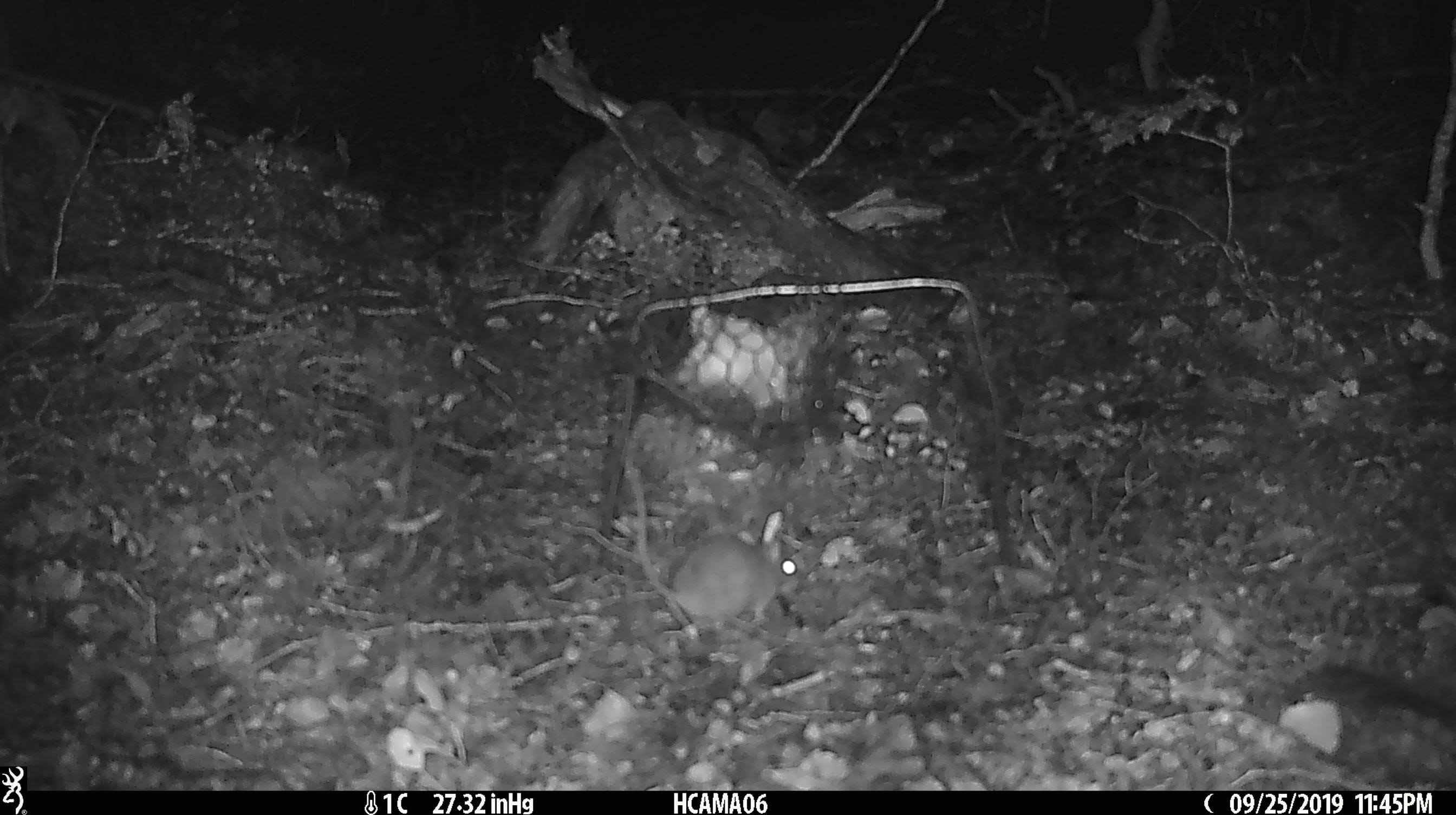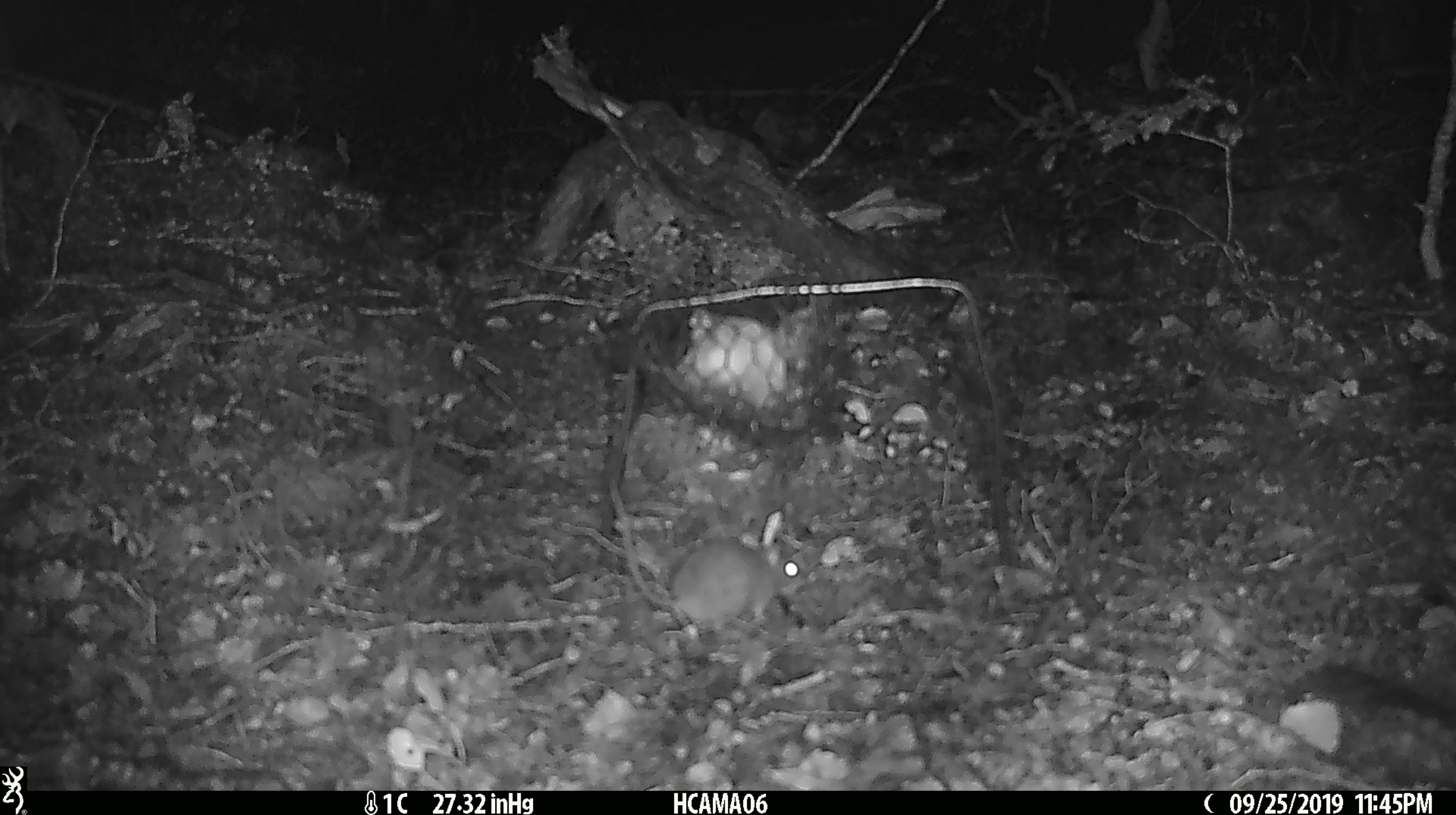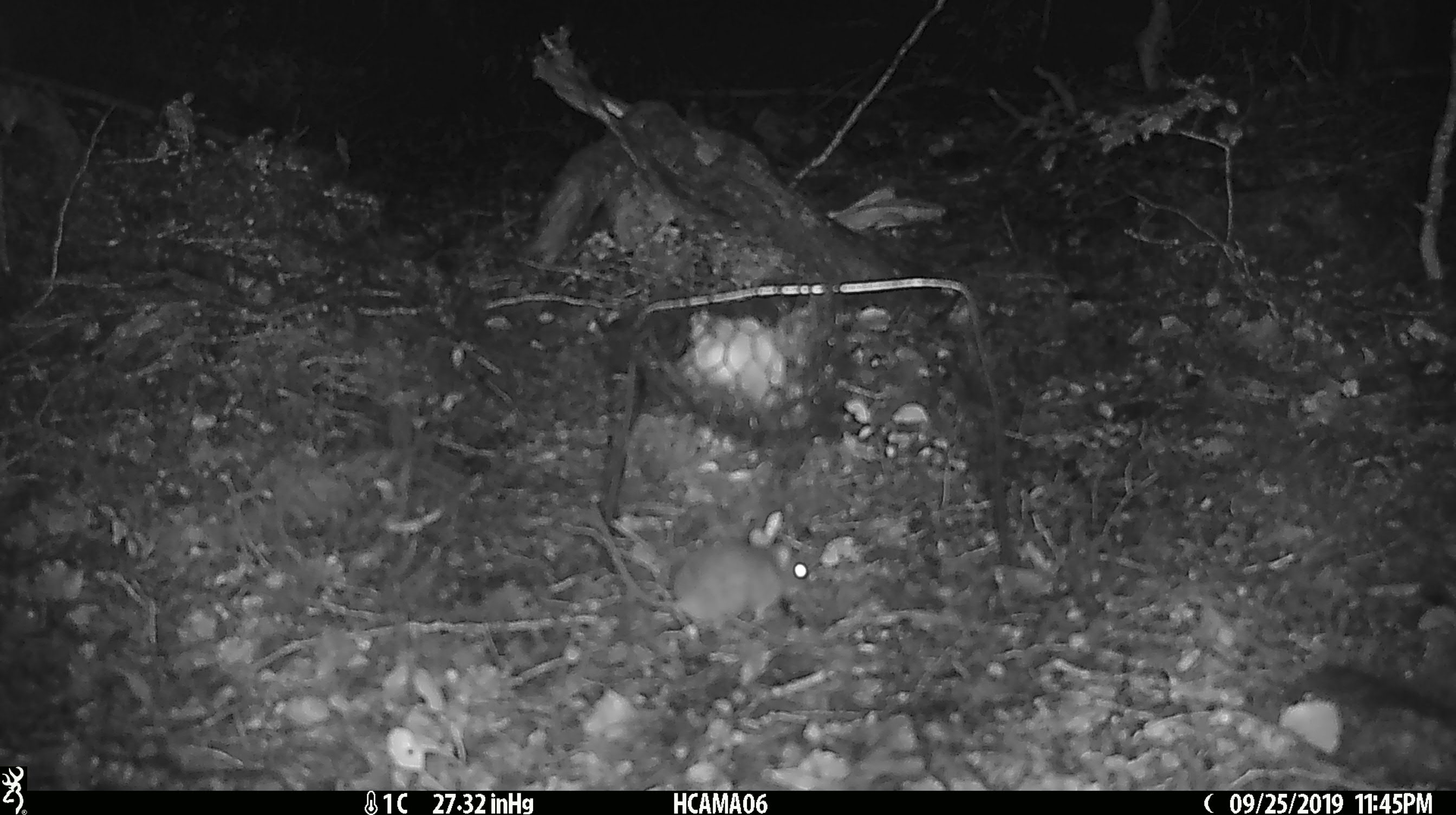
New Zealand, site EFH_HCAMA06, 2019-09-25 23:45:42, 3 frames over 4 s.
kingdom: Animalia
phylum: Chordata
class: Mammalia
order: Rodentia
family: Muridae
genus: Mus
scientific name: Mus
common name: mouse